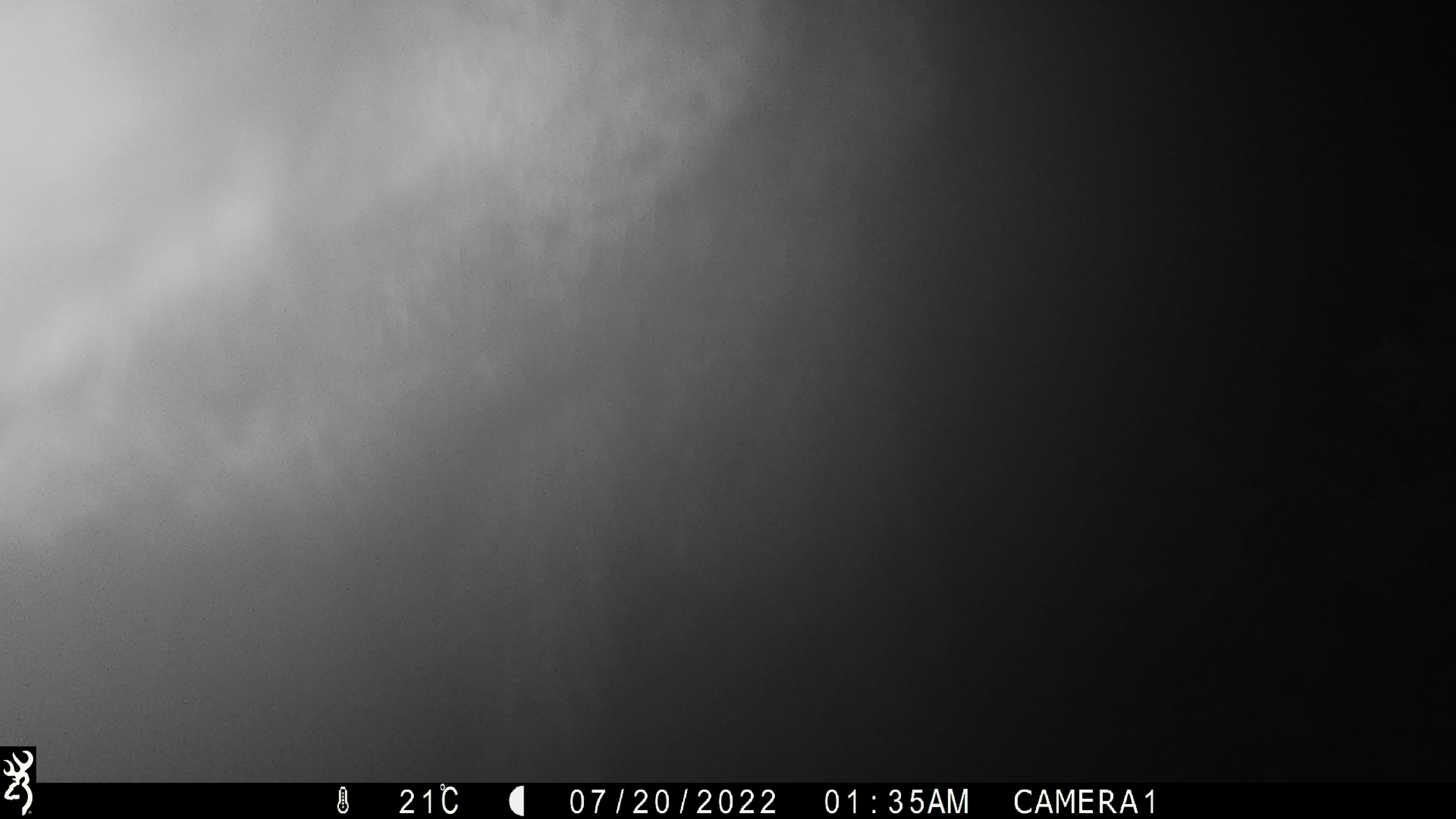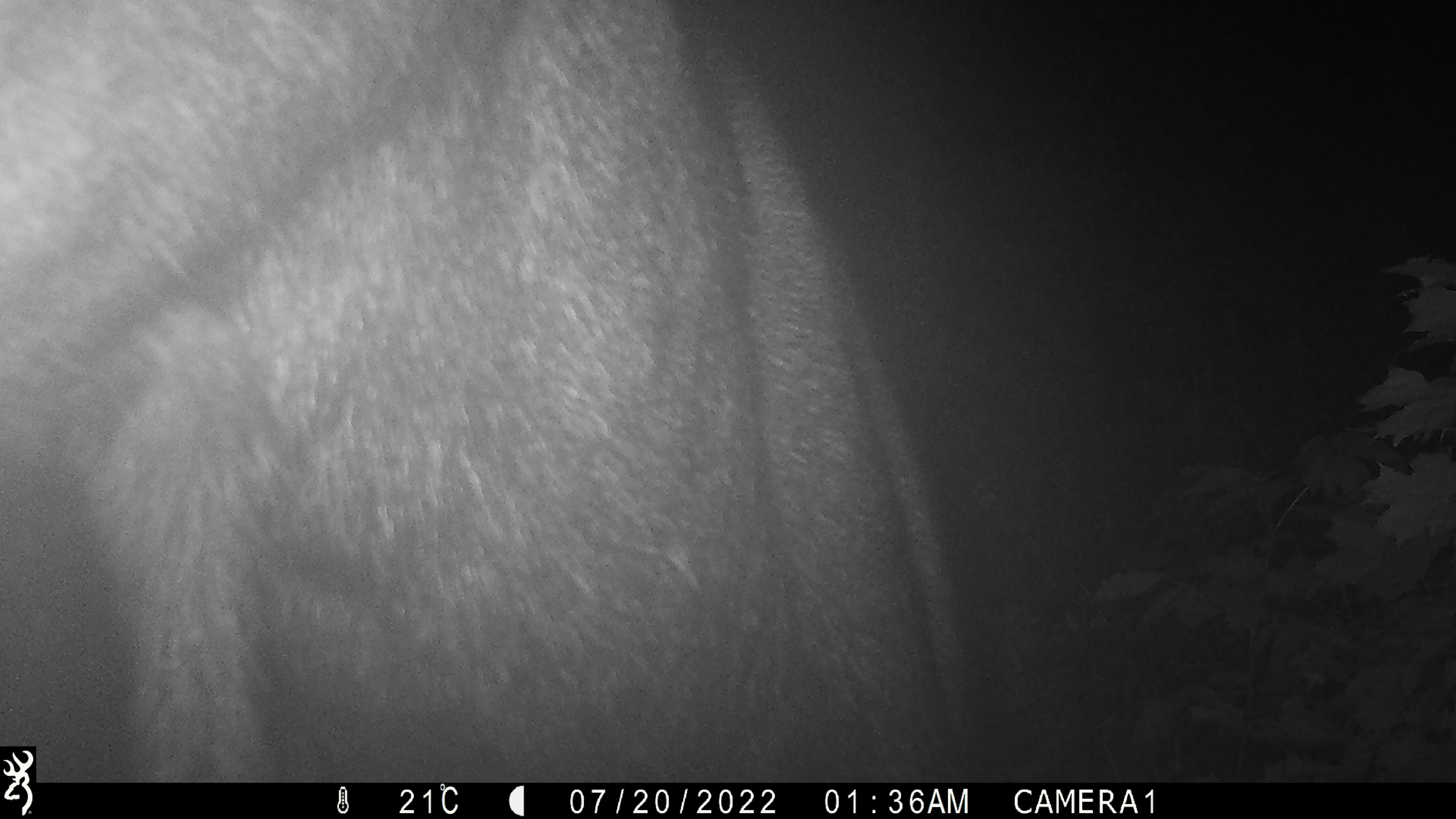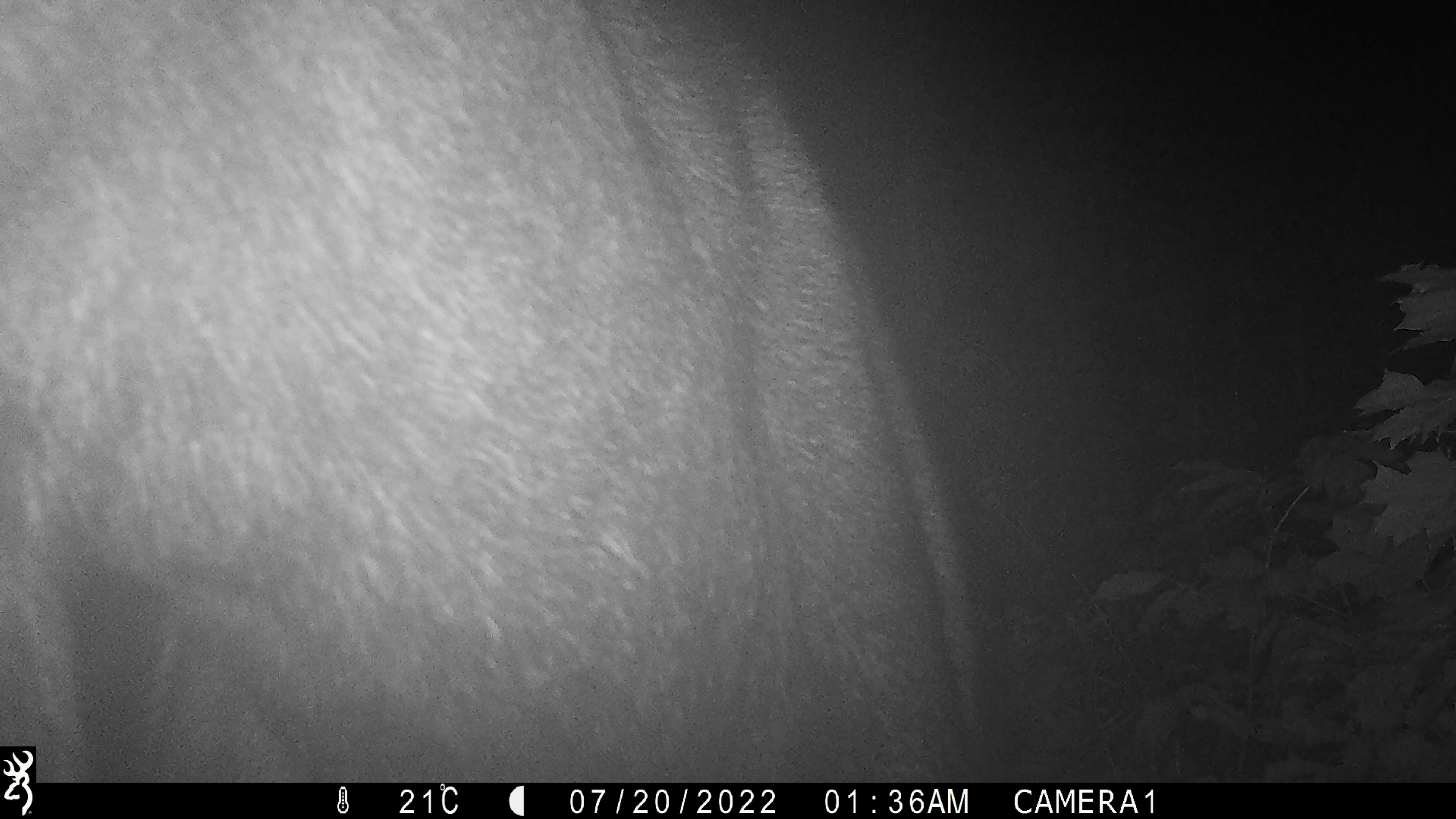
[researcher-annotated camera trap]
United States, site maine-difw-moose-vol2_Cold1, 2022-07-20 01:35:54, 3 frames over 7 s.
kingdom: Animalia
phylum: Chordata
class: Mammalia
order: Artiodactyla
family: Cervidae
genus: Alces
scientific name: Alces alces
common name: moose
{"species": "moose (Alces alces)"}